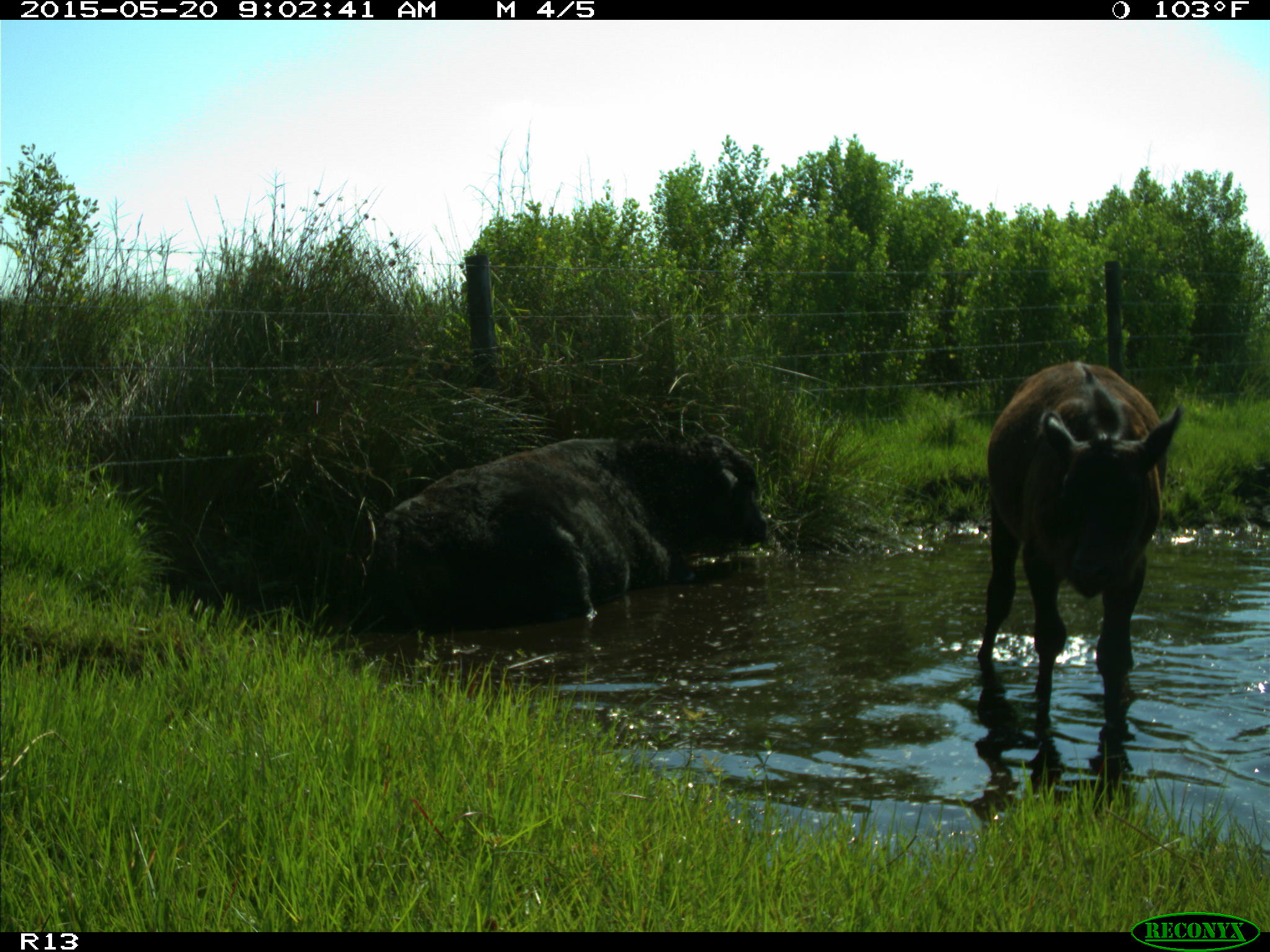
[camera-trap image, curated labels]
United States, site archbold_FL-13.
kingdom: Animalia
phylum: Chordata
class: Mammalia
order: Artiodactyla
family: Bovidae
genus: Bos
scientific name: Bos taurus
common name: domestic cow